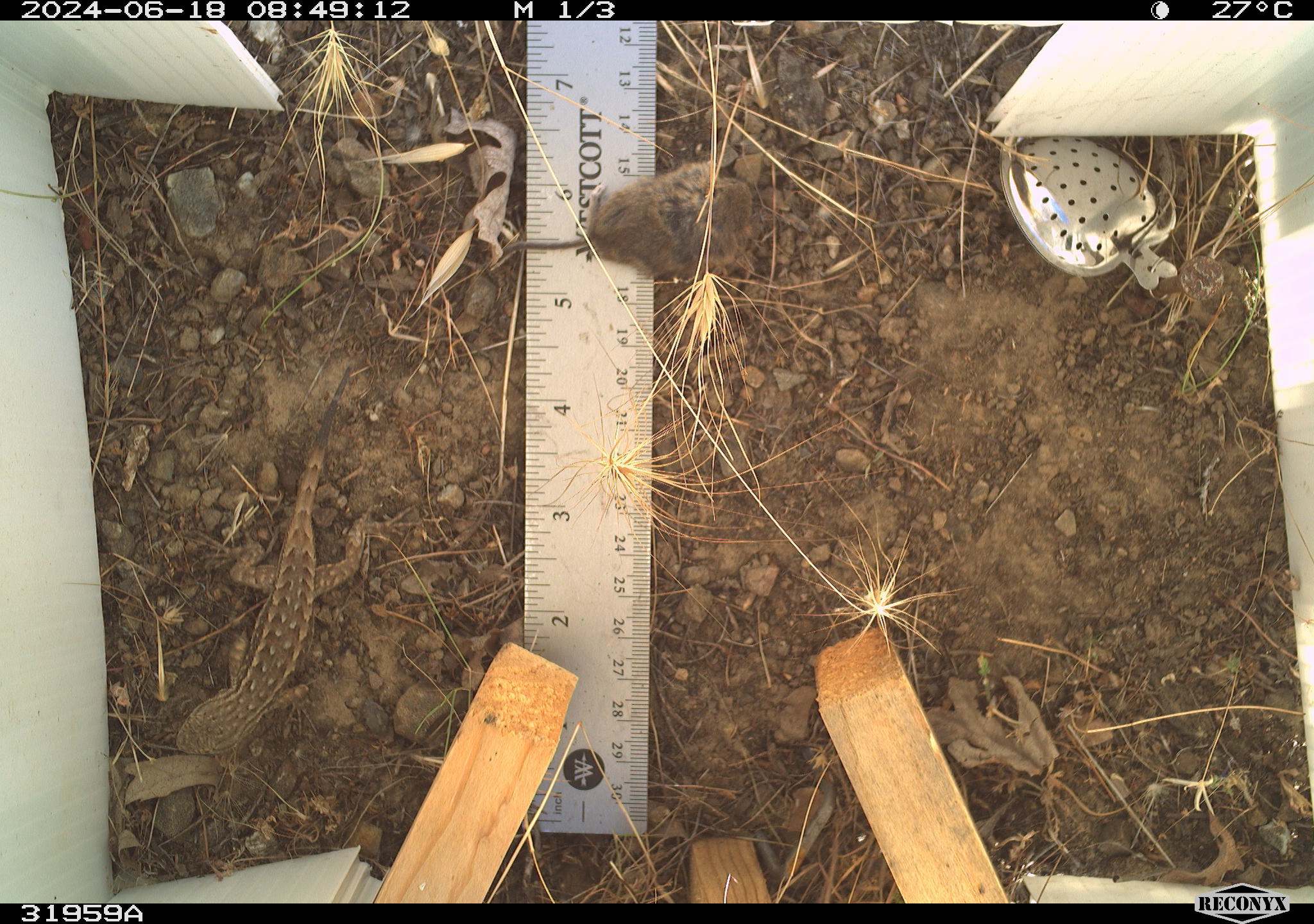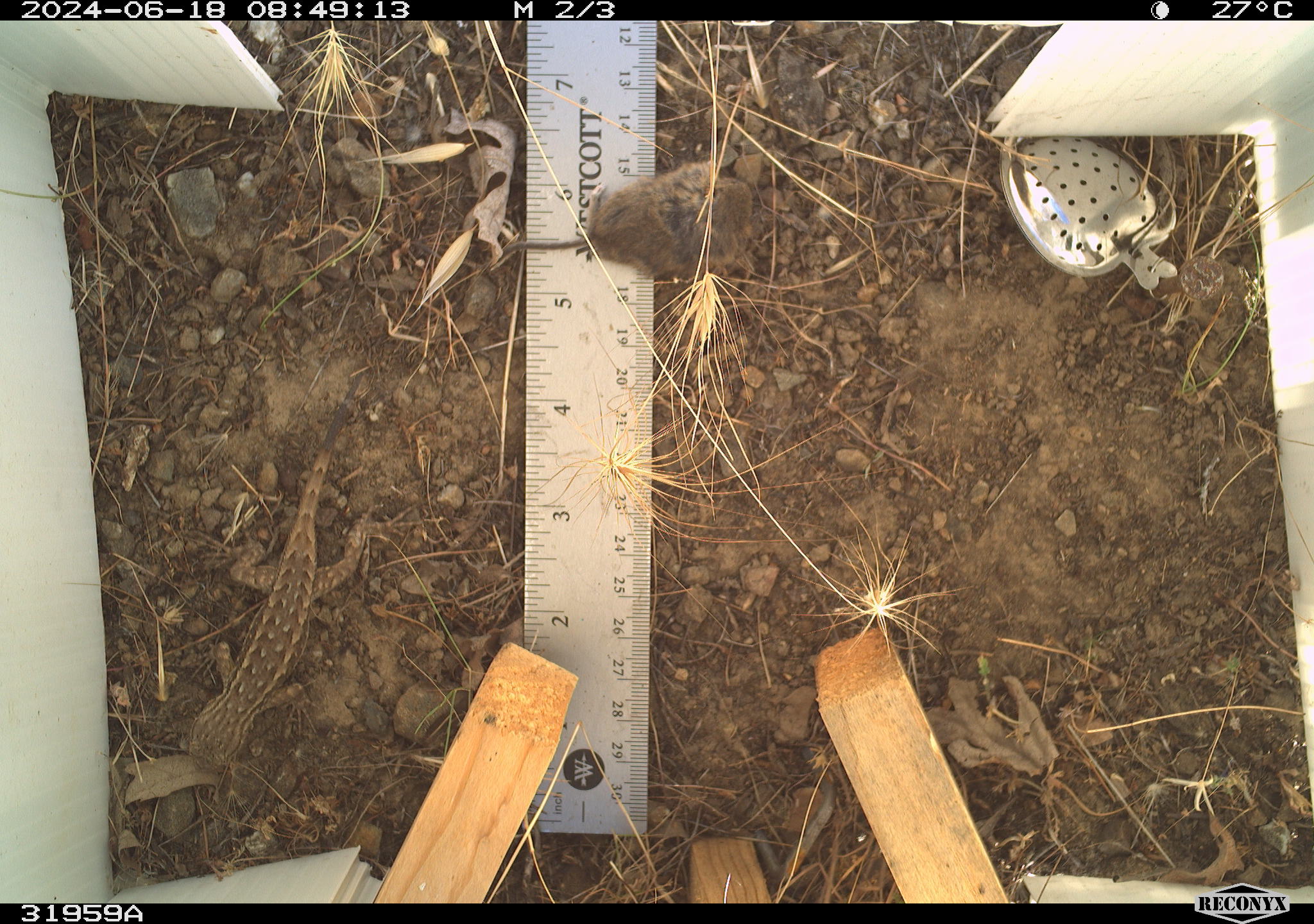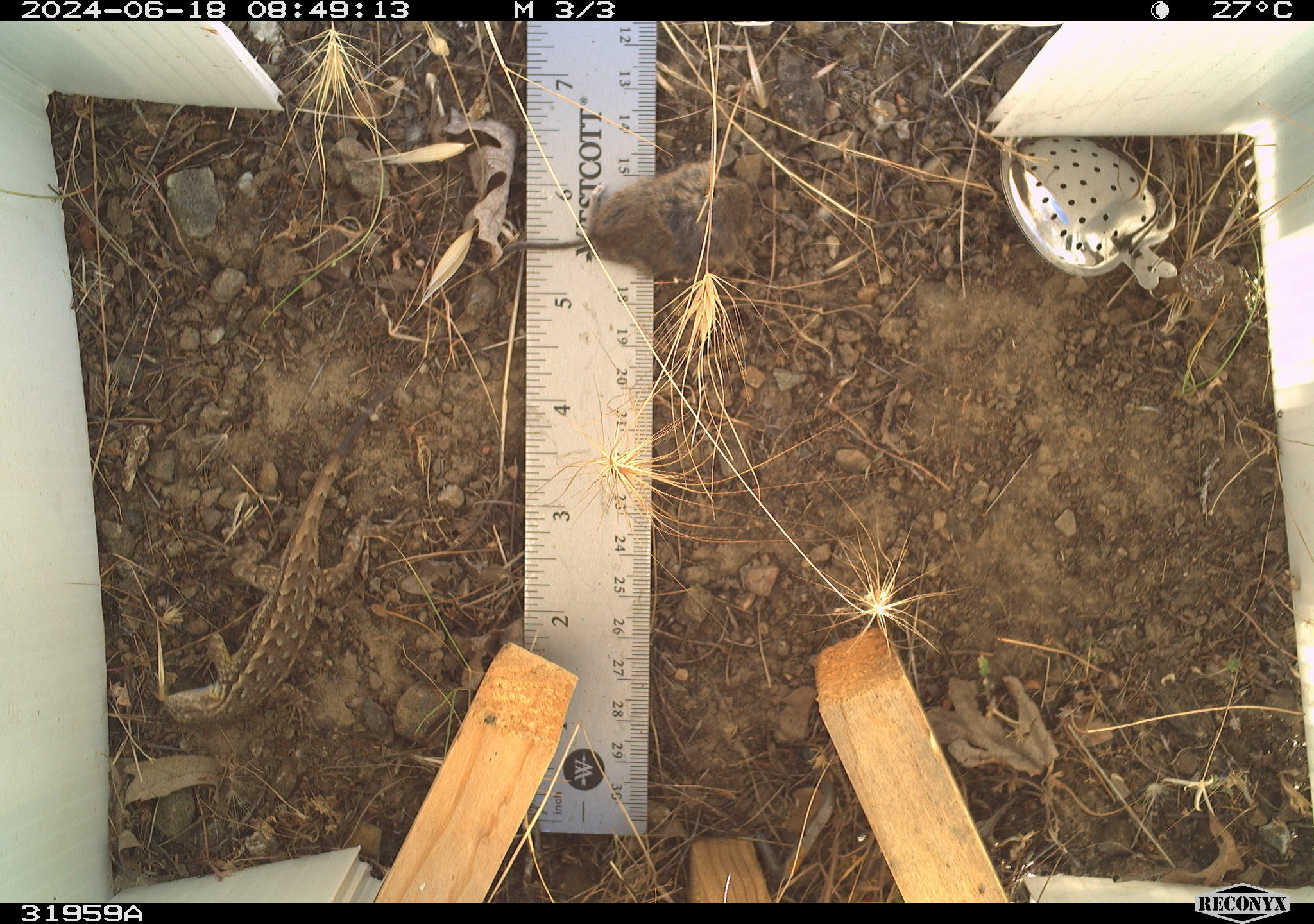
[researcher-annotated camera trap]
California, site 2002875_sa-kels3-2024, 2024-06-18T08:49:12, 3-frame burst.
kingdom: Animalia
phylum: Chordata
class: Reptilia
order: Squamata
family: Phrynosomatidae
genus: Sceloporus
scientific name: Sceloporus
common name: spiny lizards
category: sceloporus species